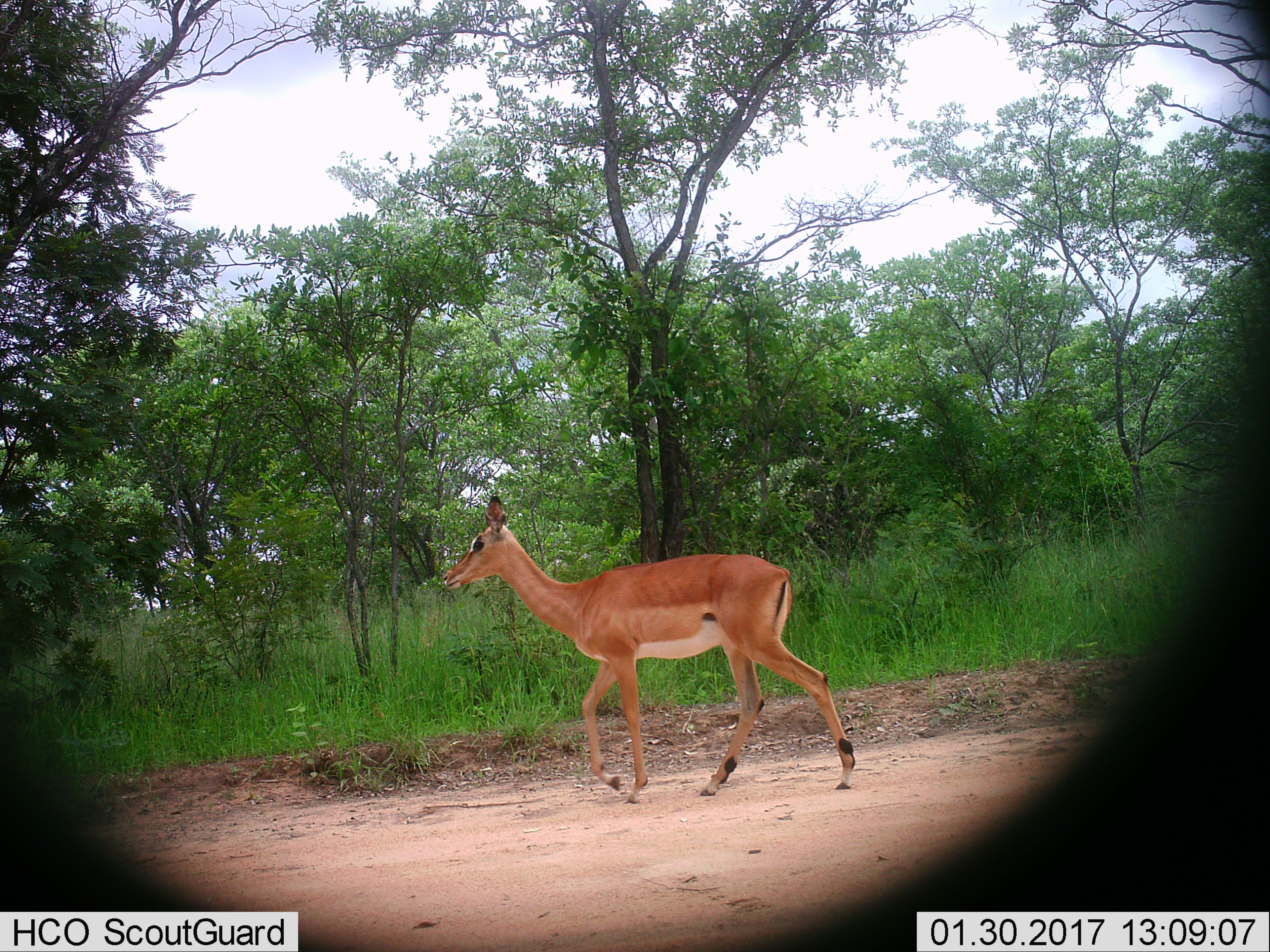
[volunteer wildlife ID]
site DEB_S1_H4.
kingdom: Animalia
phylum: Chordata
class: Mammalia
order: Artiodactyla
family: Bovidae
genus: Aepyceros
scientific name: Aepyceros melampus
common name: impala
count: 1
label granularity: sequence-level